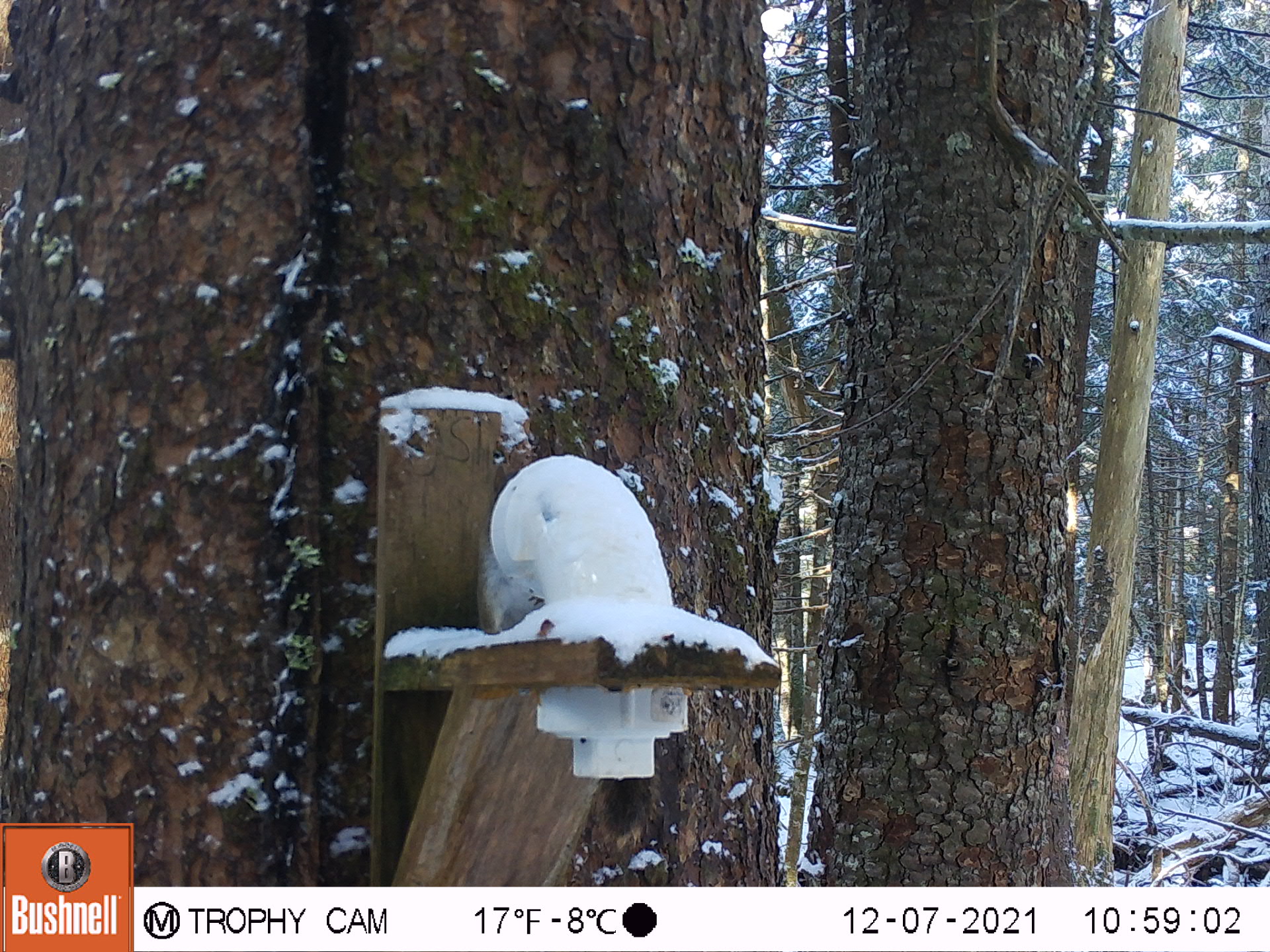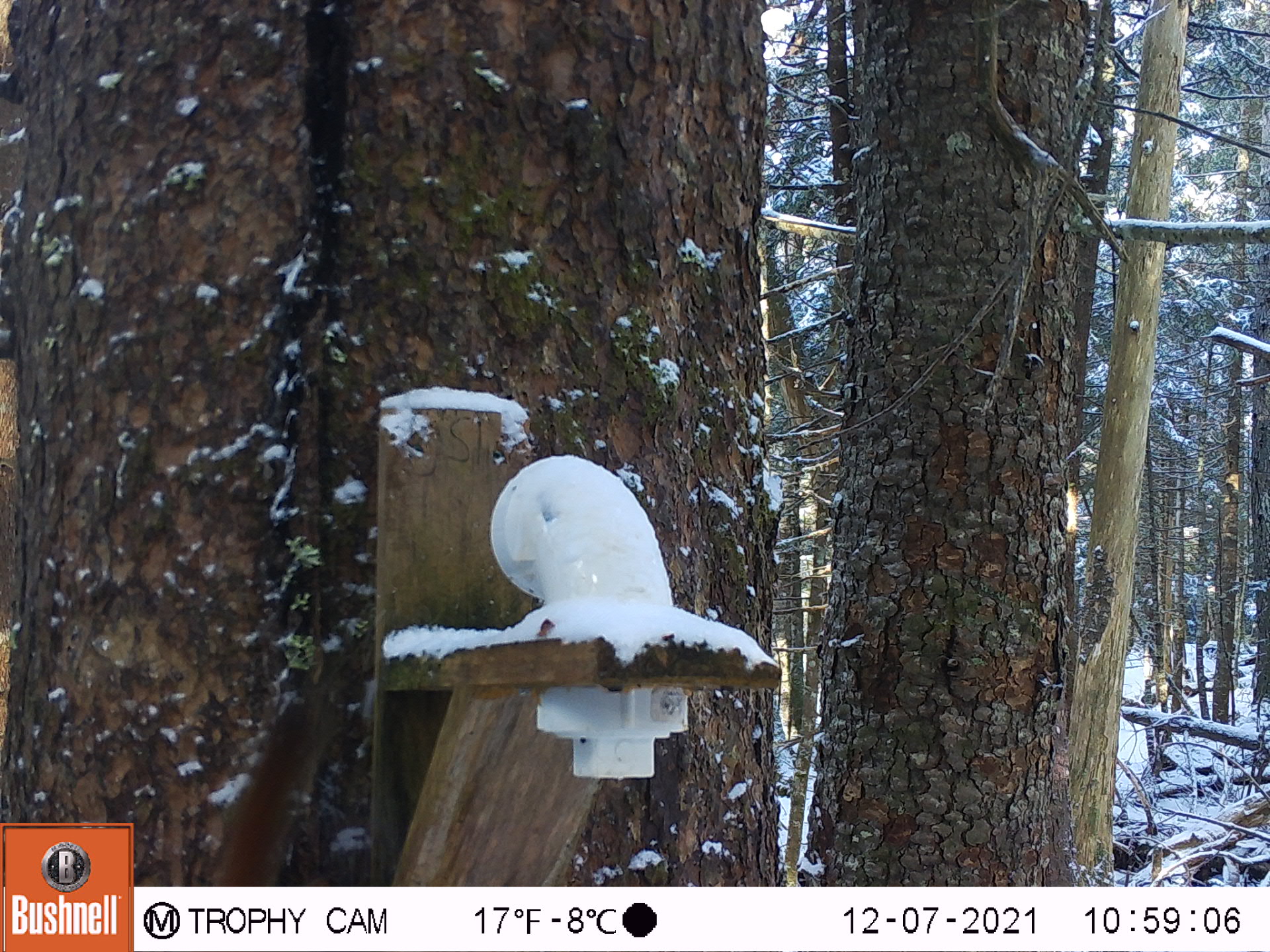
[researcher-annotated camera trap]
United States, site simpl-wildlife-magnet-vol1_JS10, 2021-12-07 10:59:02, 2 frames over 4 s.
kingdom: Animalia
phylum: Chordata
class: Mammalia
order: Rodentia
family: Sciuridae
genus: Tamiasciurus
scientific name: Tamiasciurus hudsonicus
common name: red squirrel